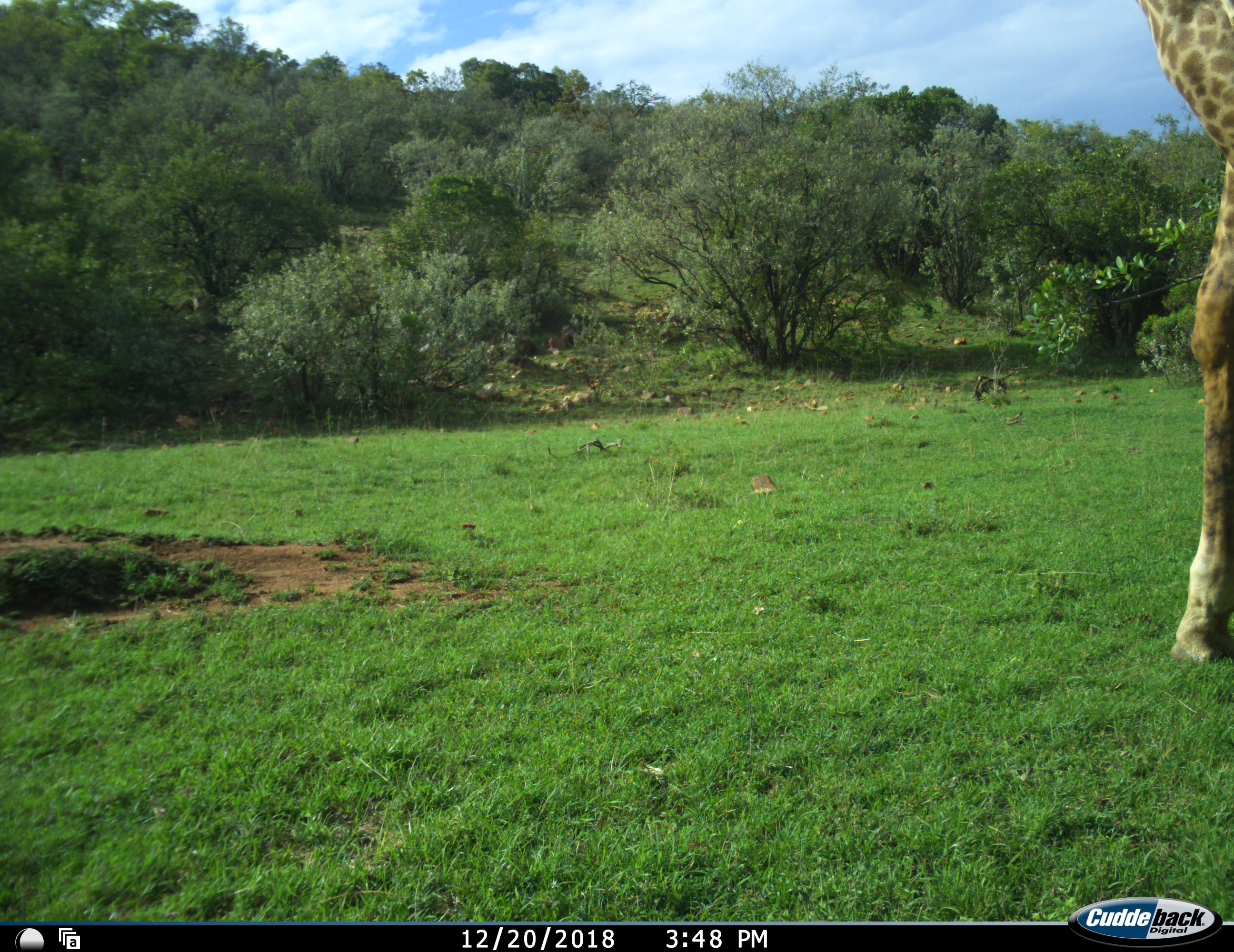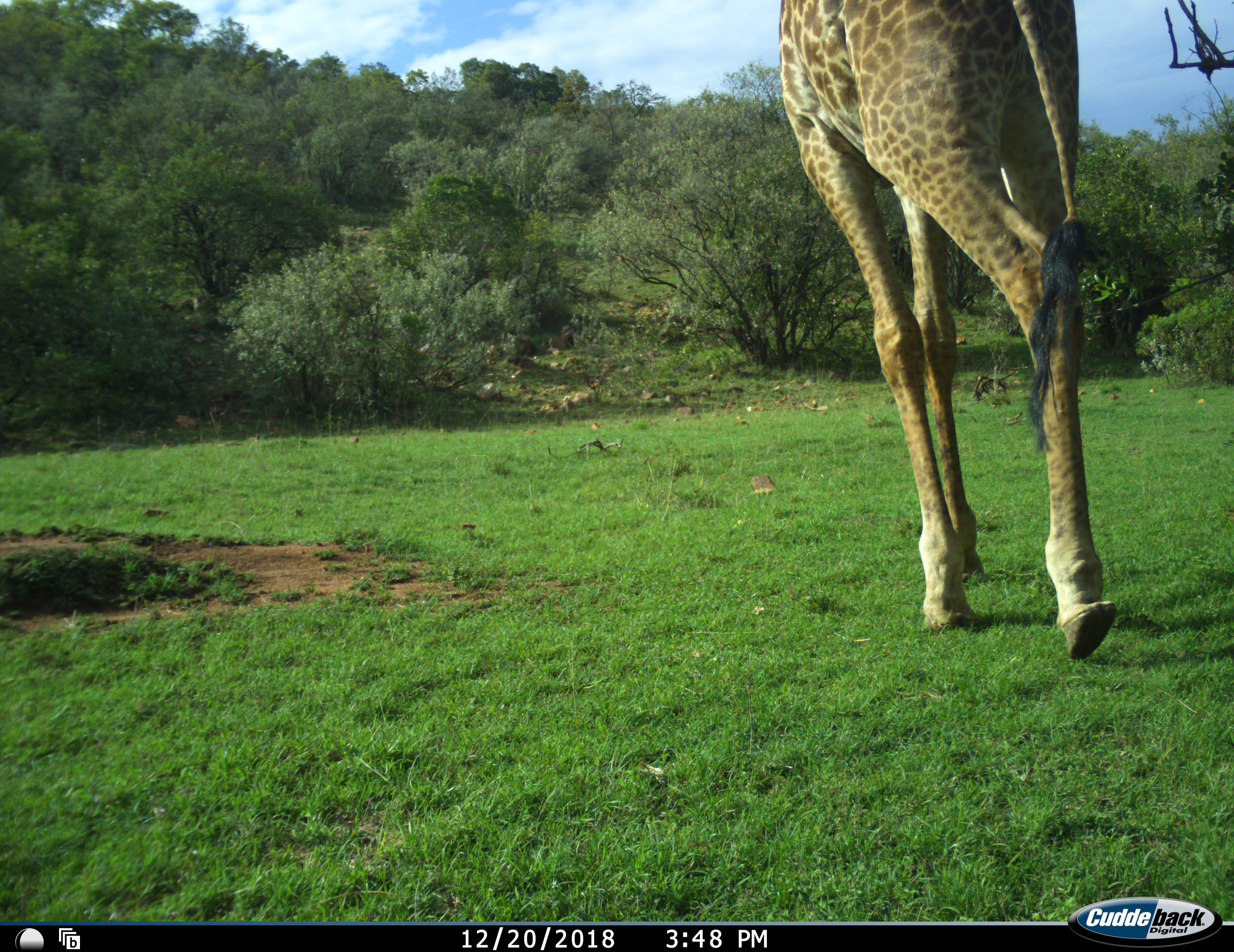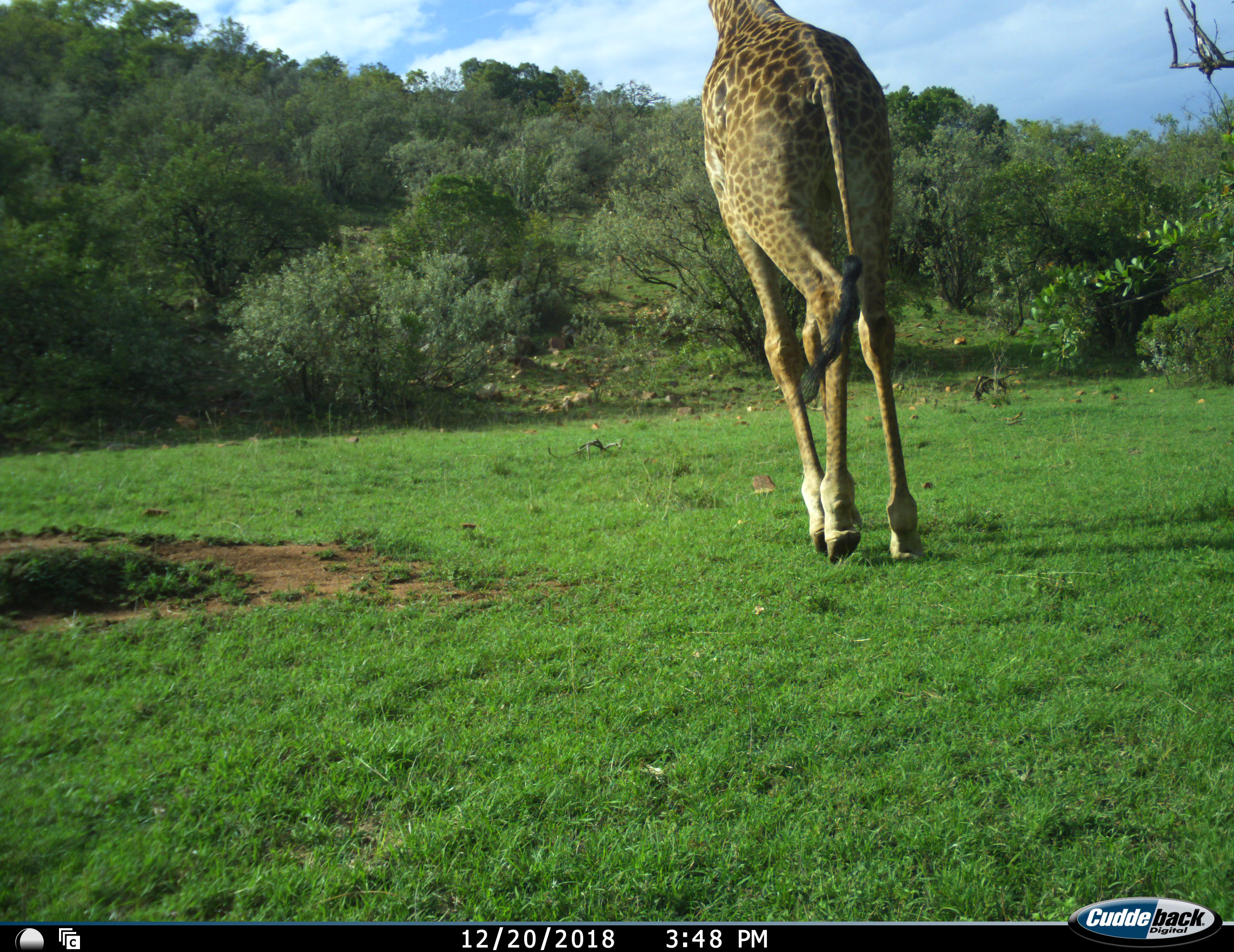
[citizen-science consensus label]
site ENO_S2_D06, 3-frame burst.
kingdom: Animalia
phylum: Chordata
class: Mammalia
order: Artiodactyla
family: Giraffidae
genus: Giraffa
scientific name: Giraffa camelopardalis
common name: giraffe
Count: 1.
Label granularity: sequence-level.